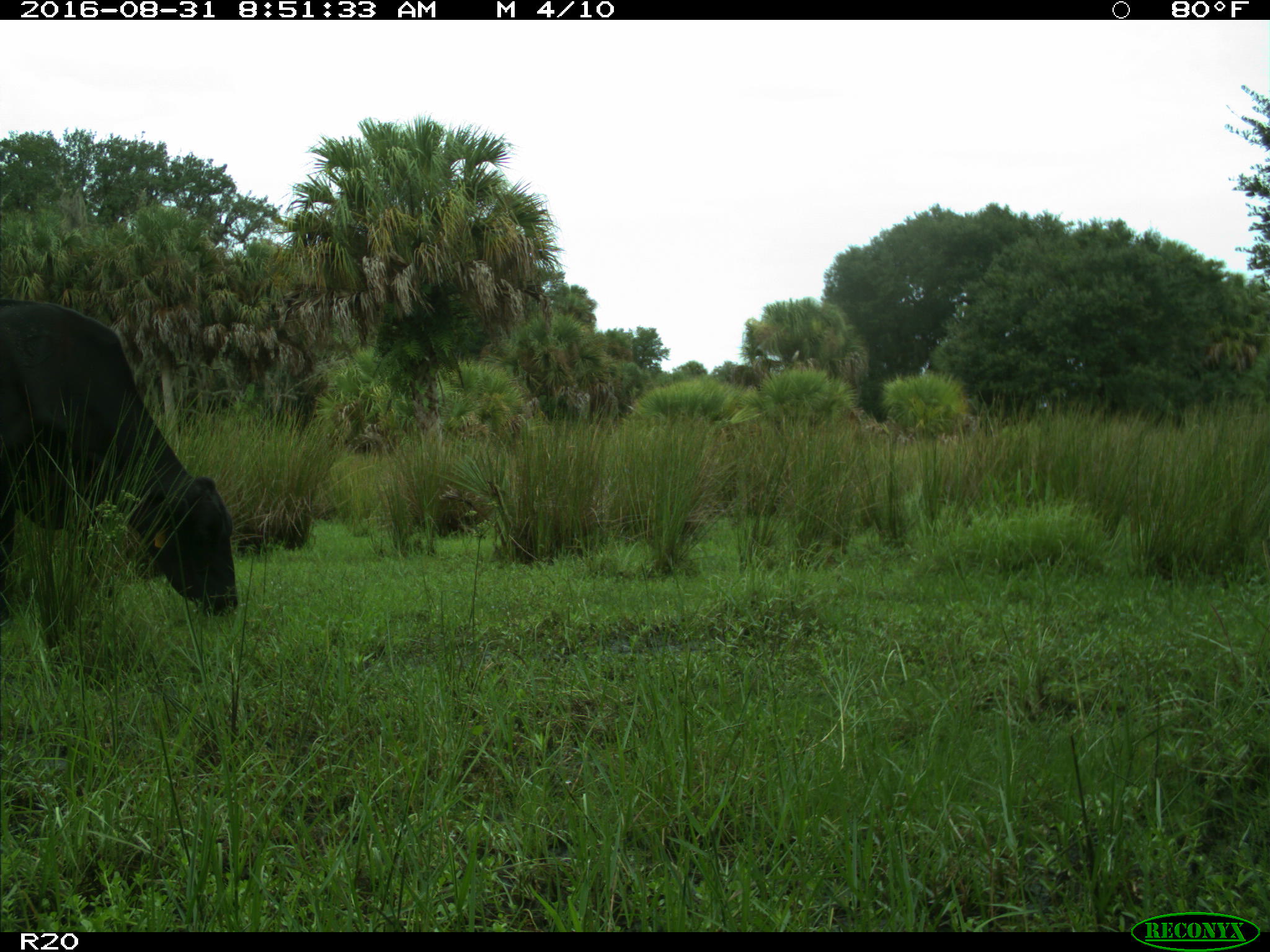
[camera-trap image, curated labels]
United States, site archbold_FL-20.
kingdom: Animalia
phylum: Chordata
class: Mammalia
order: Artiodactyla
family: Bovidae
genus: Bos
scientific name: Bos taurus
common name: domestic cow